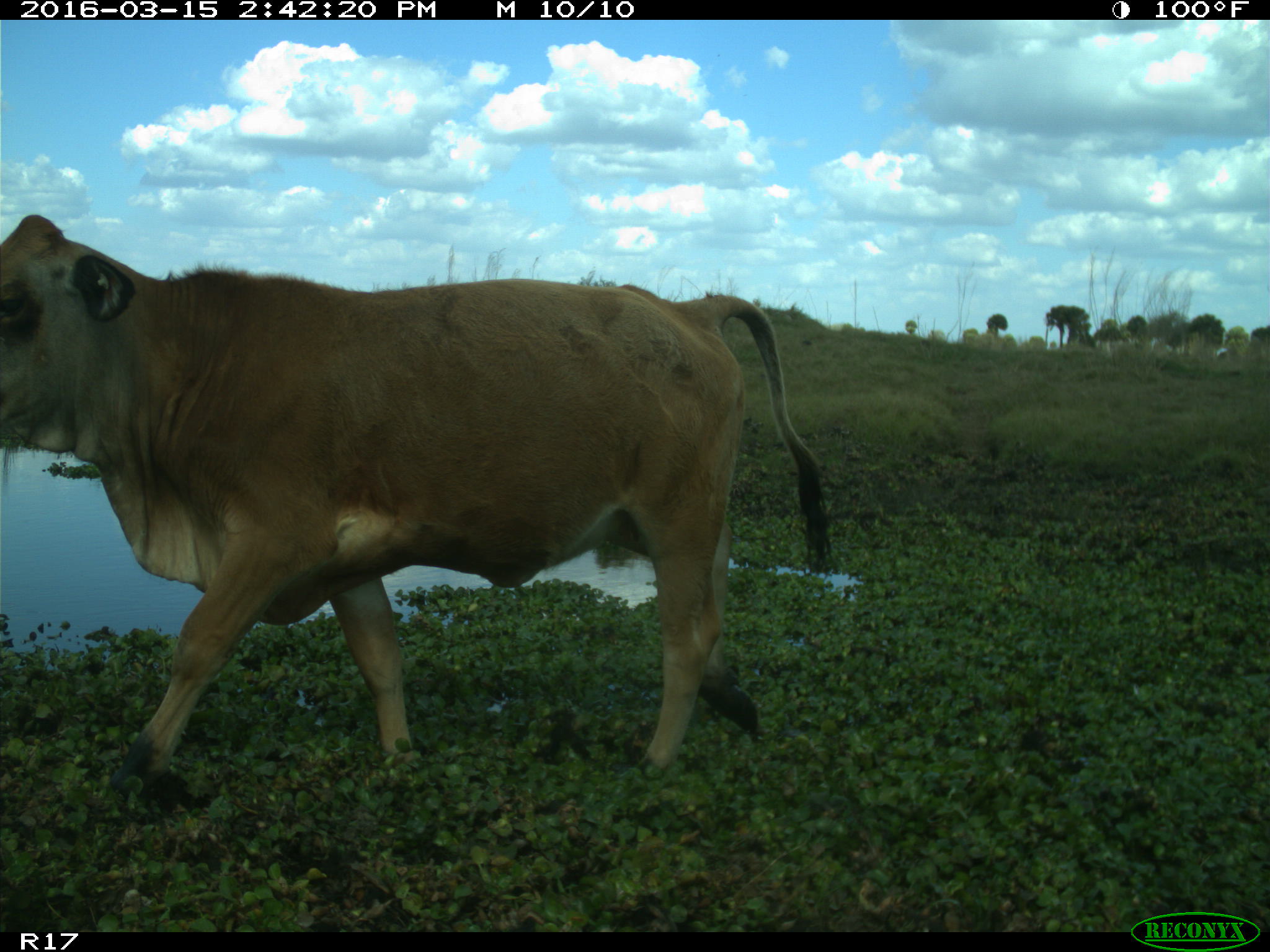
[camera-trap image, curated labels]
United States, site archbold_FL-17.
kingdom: Animalia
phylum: Chordata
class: Mammalia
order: Artiodactyla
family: Bovidae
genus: Bos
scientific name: Bos taurus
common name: domestic cow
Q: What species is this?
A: Bos taurus (domestic cow).